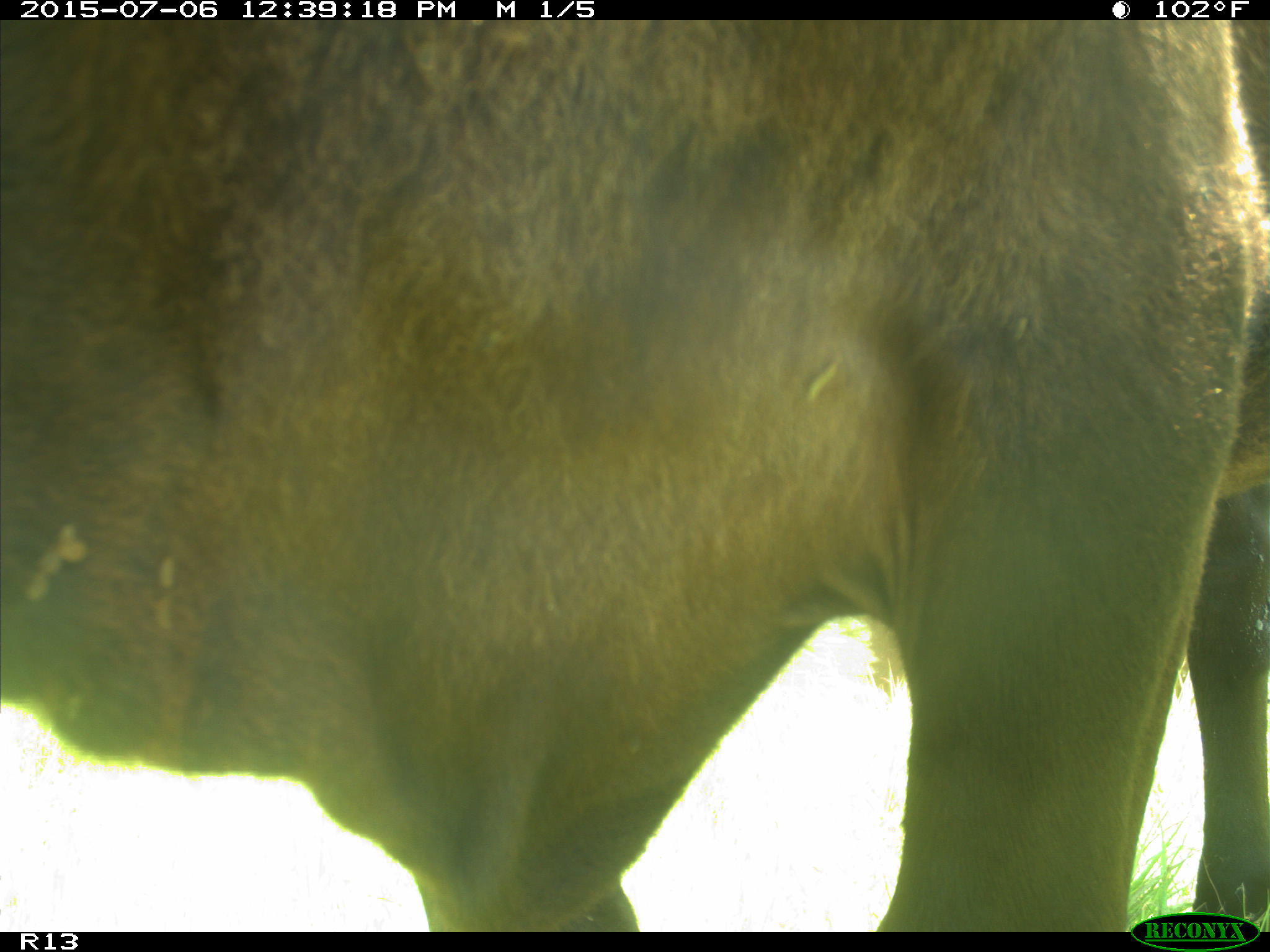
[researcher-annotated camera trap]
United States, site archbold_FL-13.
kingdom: Animalia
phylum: Chordata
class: Mammalia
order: Artiodactyla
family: Bovidae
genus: Bos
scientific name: Bos taurus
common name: domestic cow